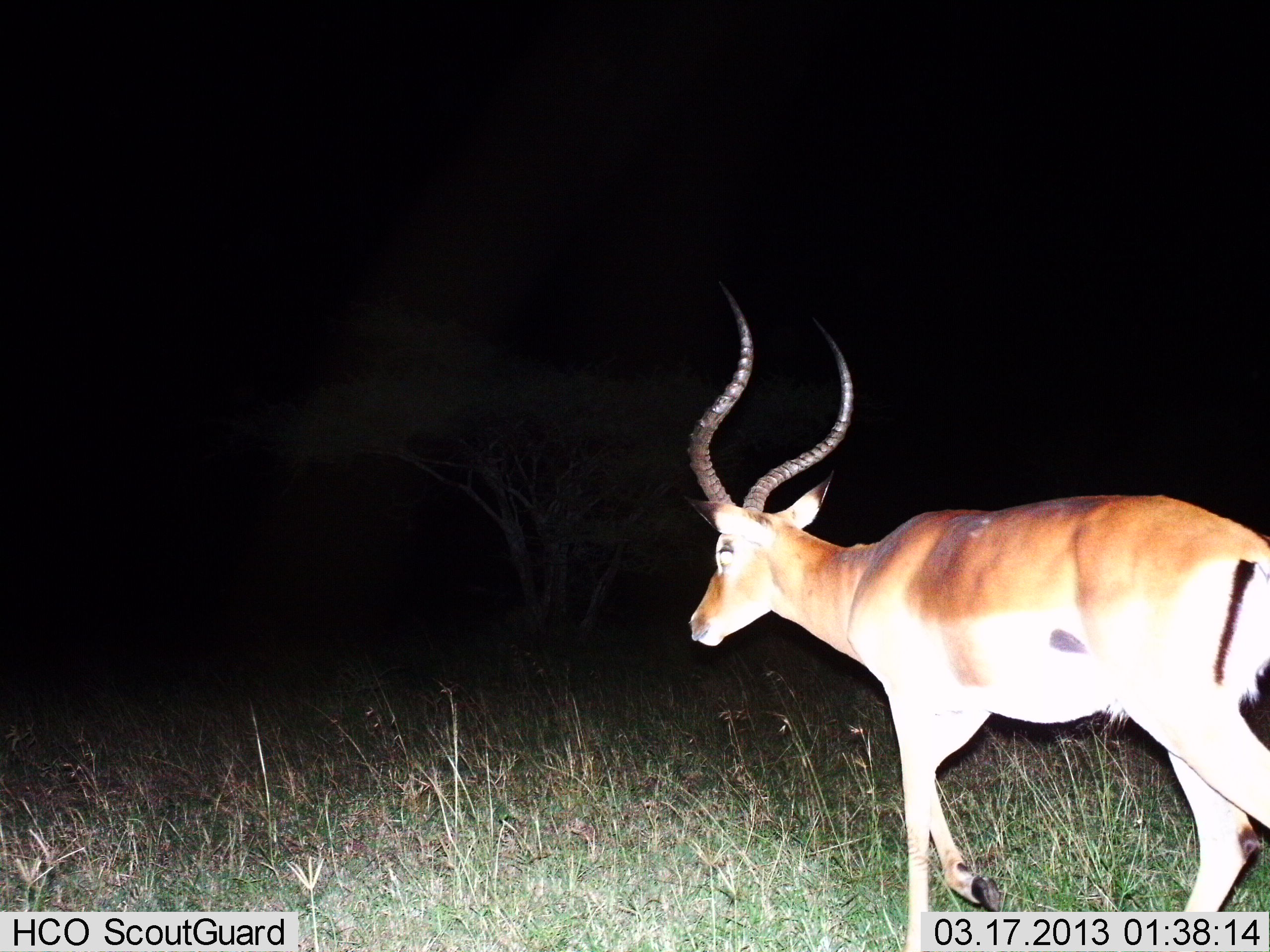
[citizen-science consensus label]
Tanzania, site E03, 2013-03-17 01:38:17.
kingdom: Animalia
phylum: Chordata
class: Mammalia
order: Artiodactyla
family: Bovidae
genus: Aepyceros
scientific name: Aepyceros melampus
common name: impala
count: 1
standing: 29%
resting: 0%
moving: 76%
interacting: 0%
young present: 0%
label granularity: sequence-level